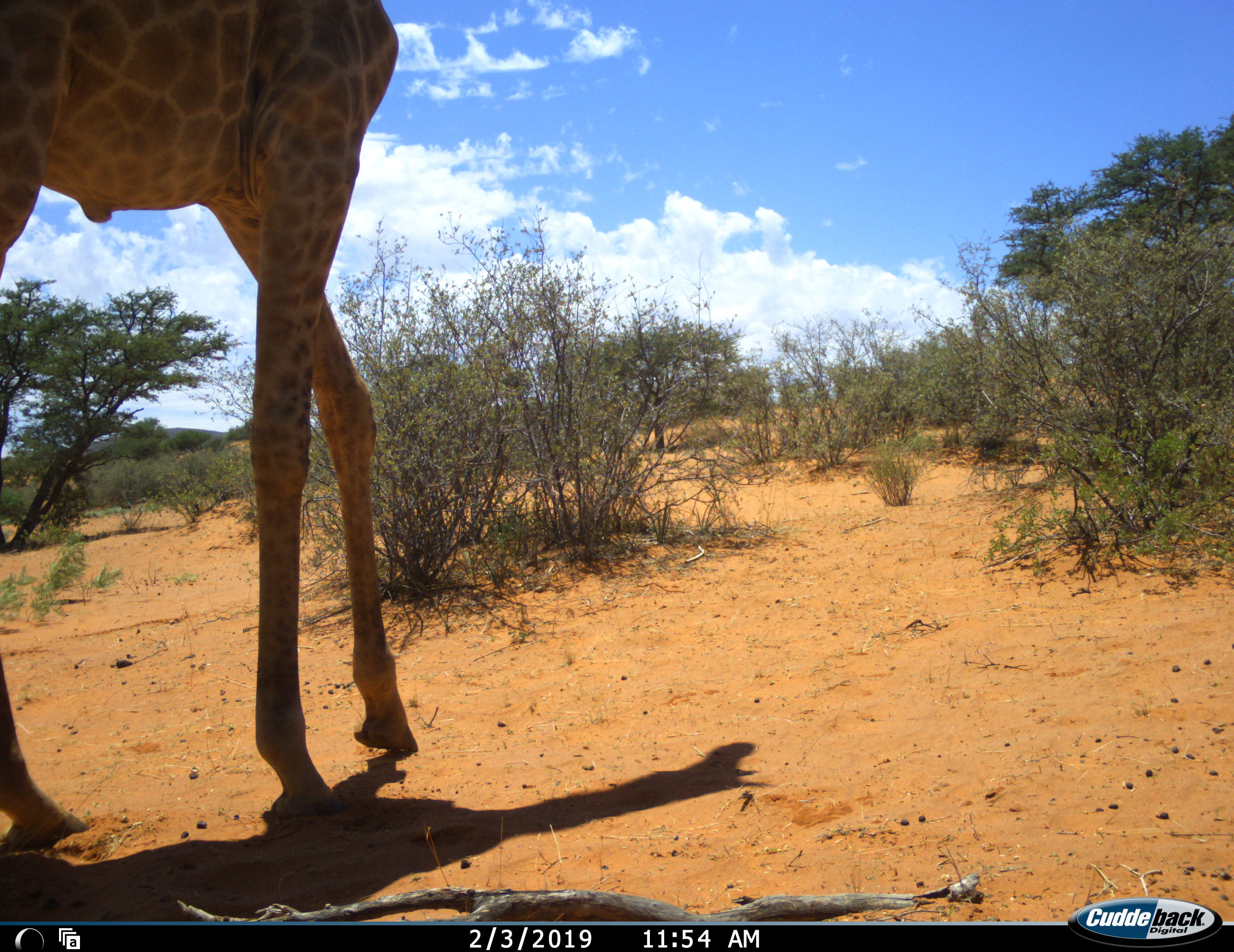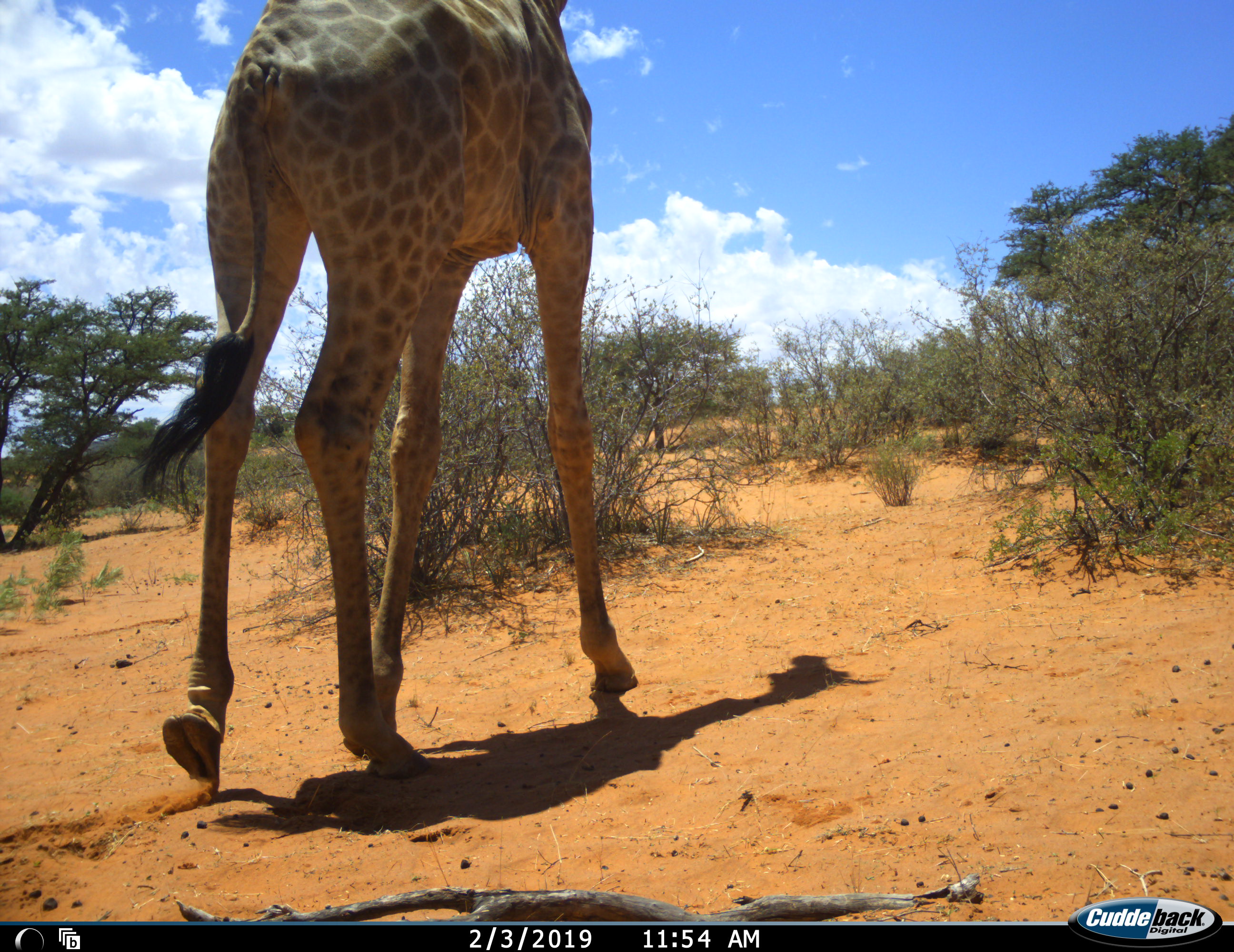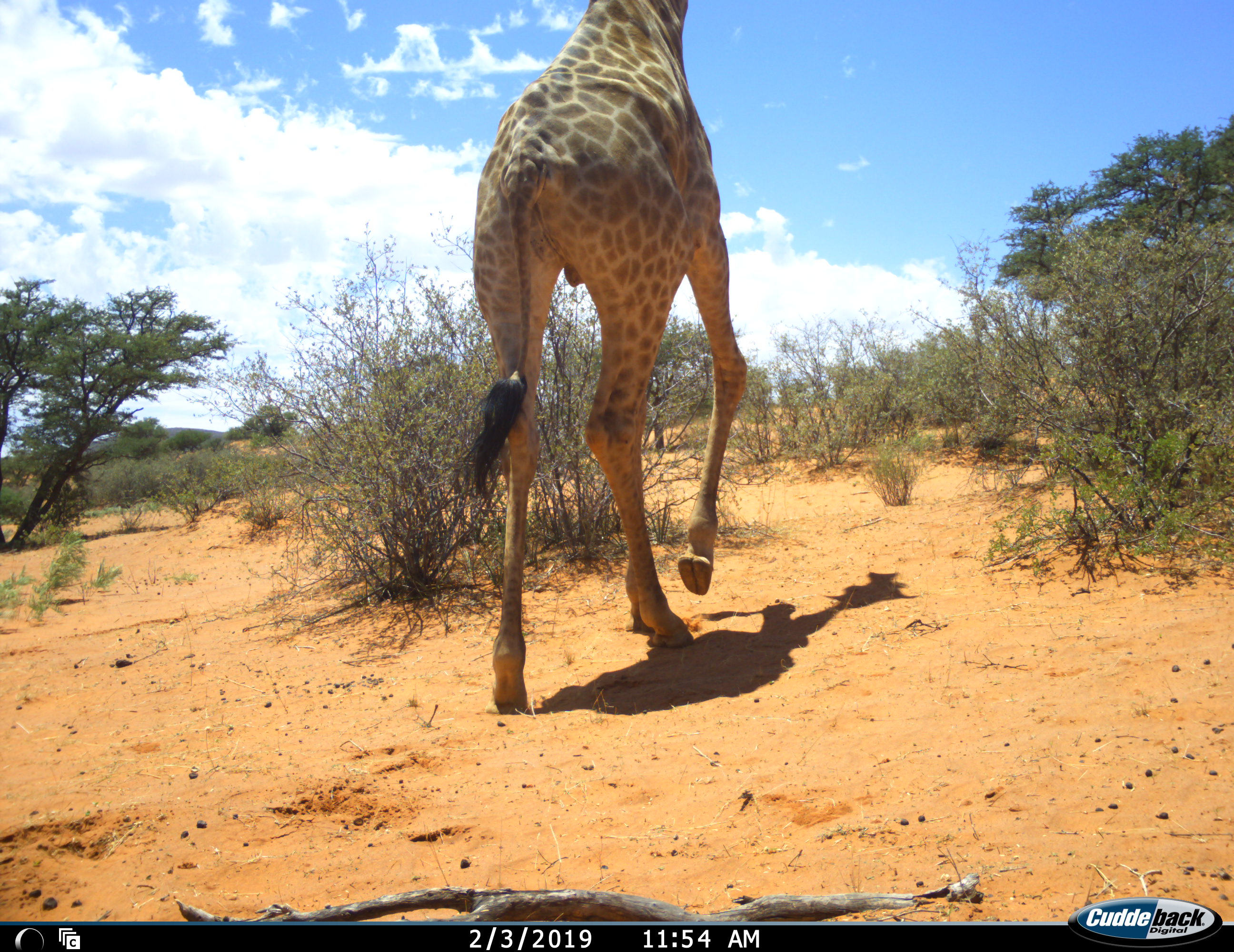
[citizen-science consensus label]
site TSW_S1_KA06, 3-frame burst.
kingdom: Animalia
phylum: Chordata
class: Mammalia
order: Artiodactyla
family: Giraffidae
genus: Giraffa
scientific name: Giraffa camelopardalis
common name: giraffe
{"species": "giraffe (Giraffa camelopardalis)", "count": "1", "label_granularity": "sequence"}